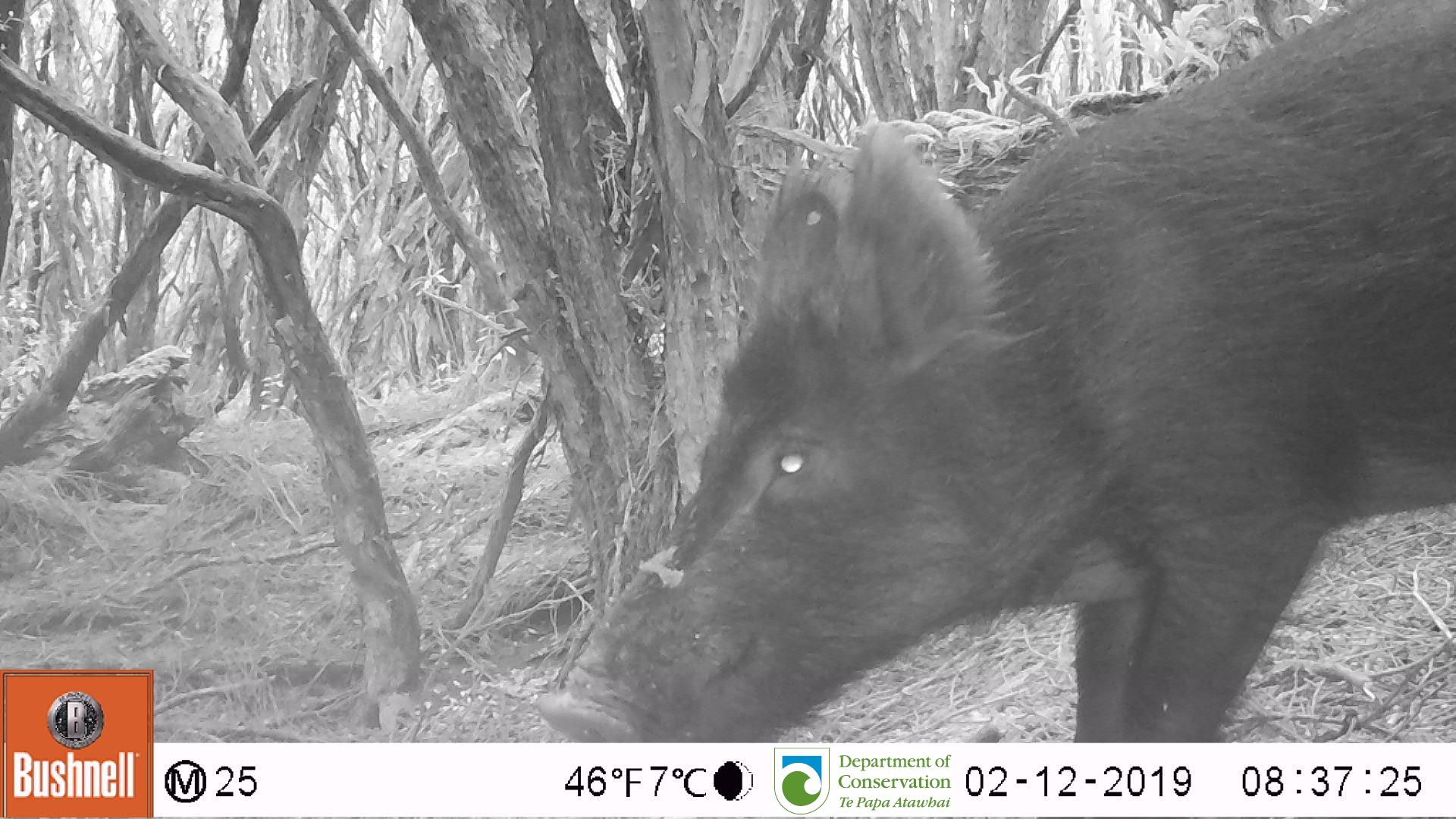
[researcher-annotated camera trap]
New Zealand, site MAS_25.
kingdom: Animalia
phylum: Chordata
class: Mammalia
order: Artiodactyla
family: Suidae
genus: Sus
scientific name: Sus scrofa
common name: pig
Pig (Sus scrofa).